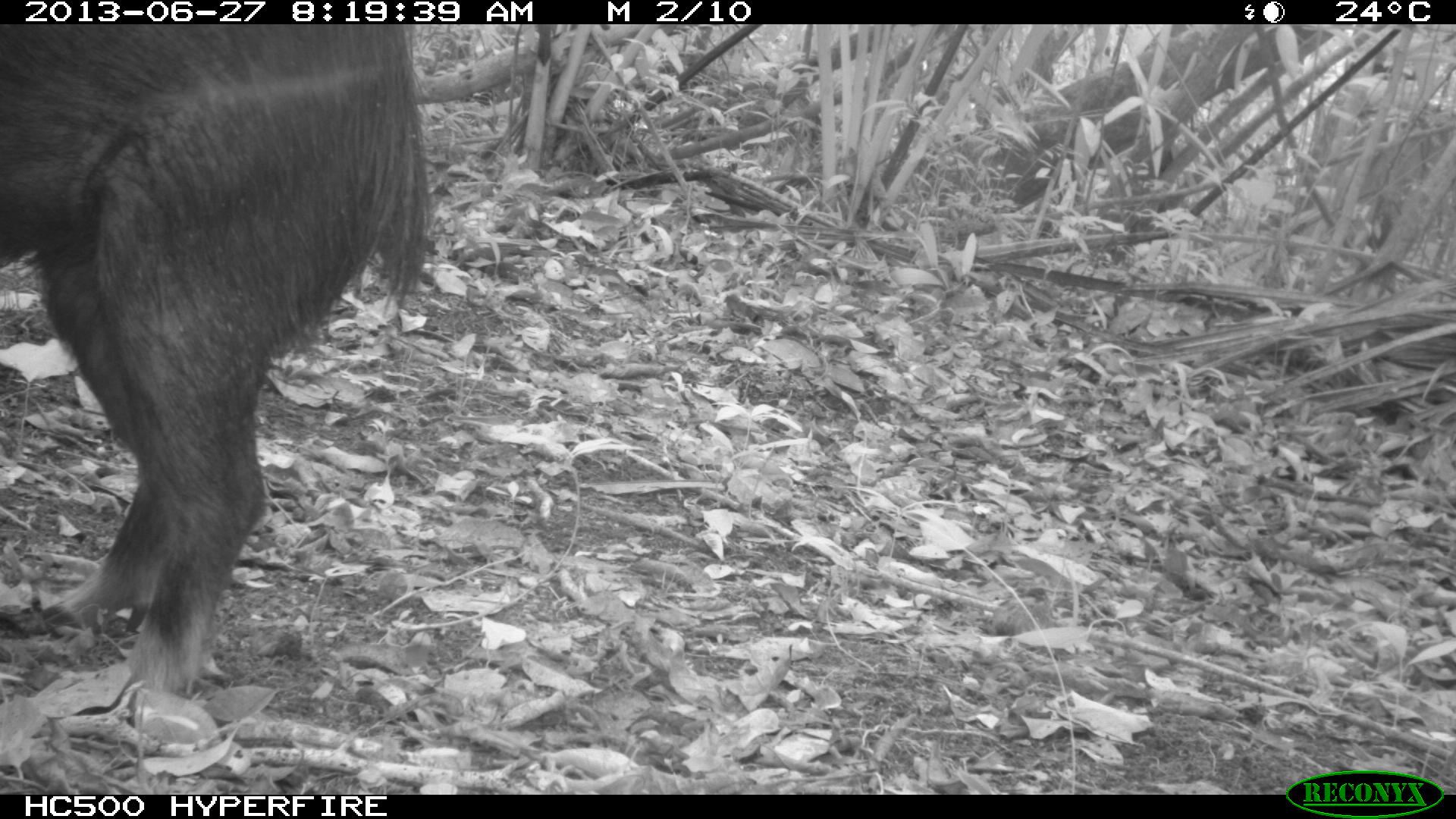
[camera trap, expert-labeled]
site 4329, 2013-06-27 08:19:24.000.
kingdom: Animalia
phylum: Chordata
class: Mammalia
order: Artiodactyla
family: Tayassuidae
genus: Tayassu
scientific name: Tayassu pecari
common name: white-lipped peccary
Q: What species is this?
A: Tayassu pecari (white-lipped peccary).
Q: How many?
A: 3.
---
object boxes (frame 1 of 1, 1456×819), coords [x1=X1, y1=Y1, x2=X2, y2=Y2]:
tayassu pecari: [x1=0, y1=24, x2=430, y2=694]